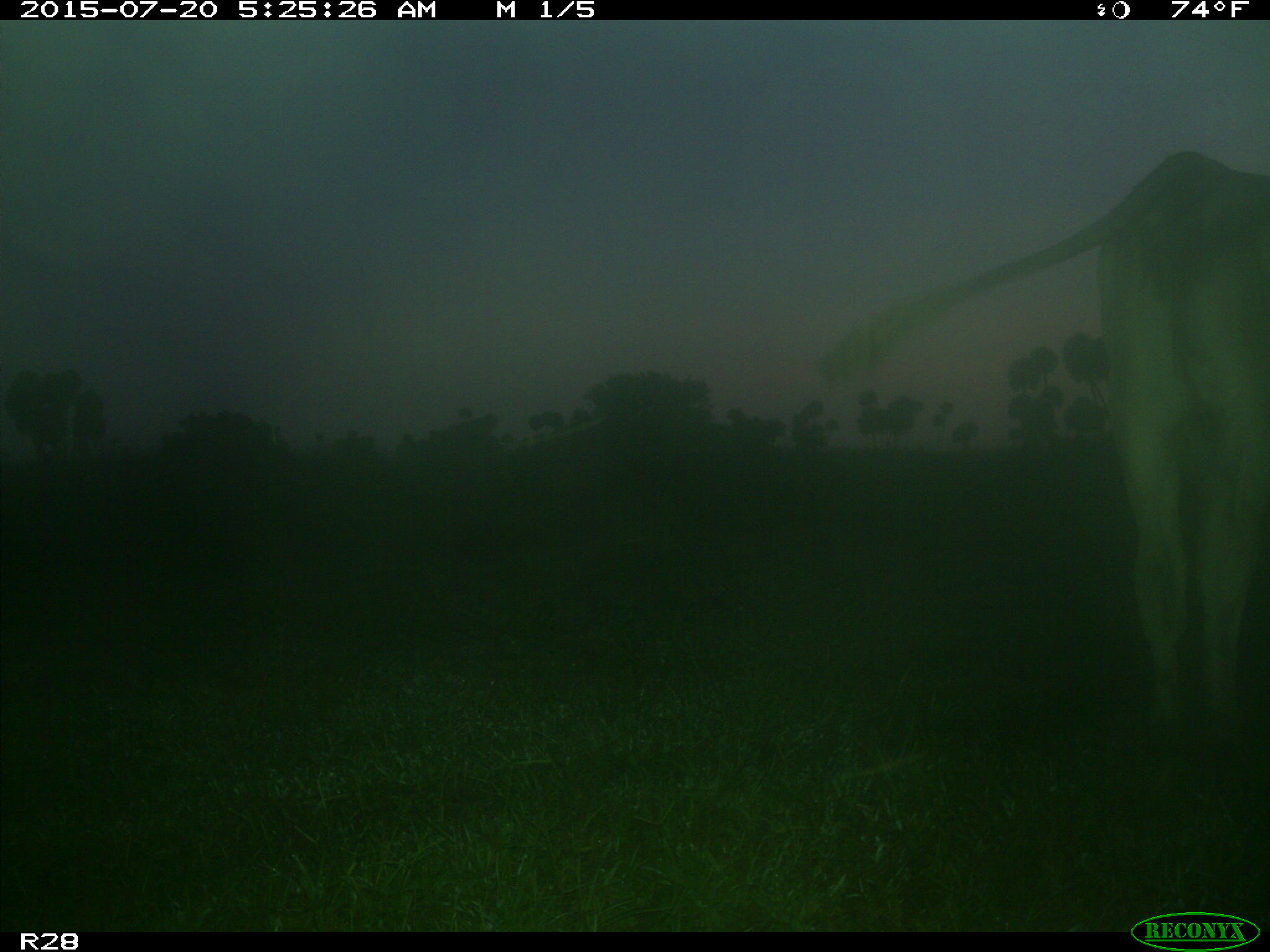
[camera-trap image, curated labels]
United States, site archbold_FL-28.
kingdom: Animalia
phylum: Chordata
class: Mammalia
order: Artiodactyla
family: Bovidae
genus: Bos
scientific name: Bos taurus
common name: domestic cow